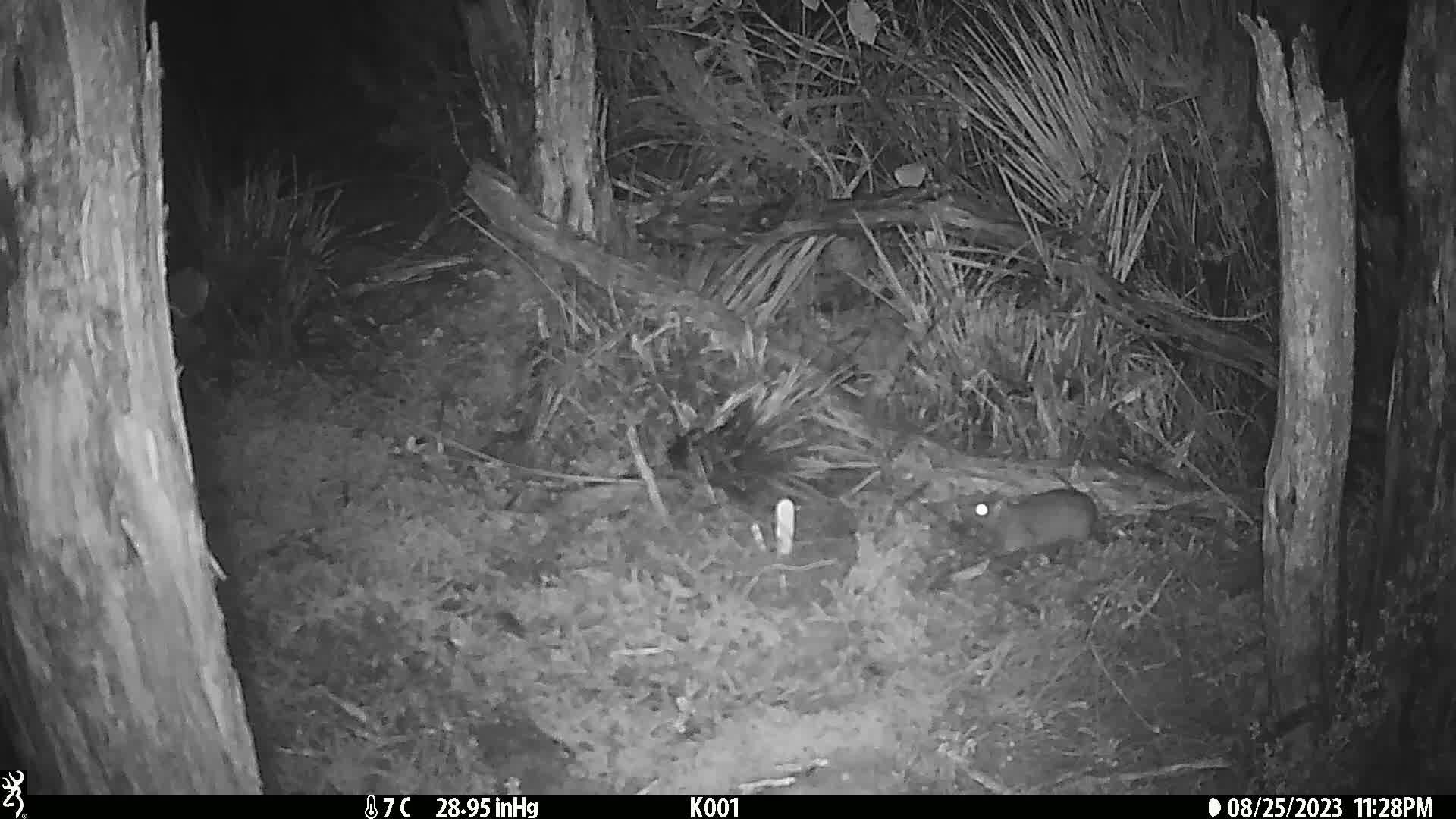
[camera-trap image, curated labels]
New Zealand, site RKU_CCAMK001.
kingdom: Animalia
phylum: Chordata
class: Mammalia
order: Rodentia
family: Muridae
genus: Rattus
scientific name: Rattus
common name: rat